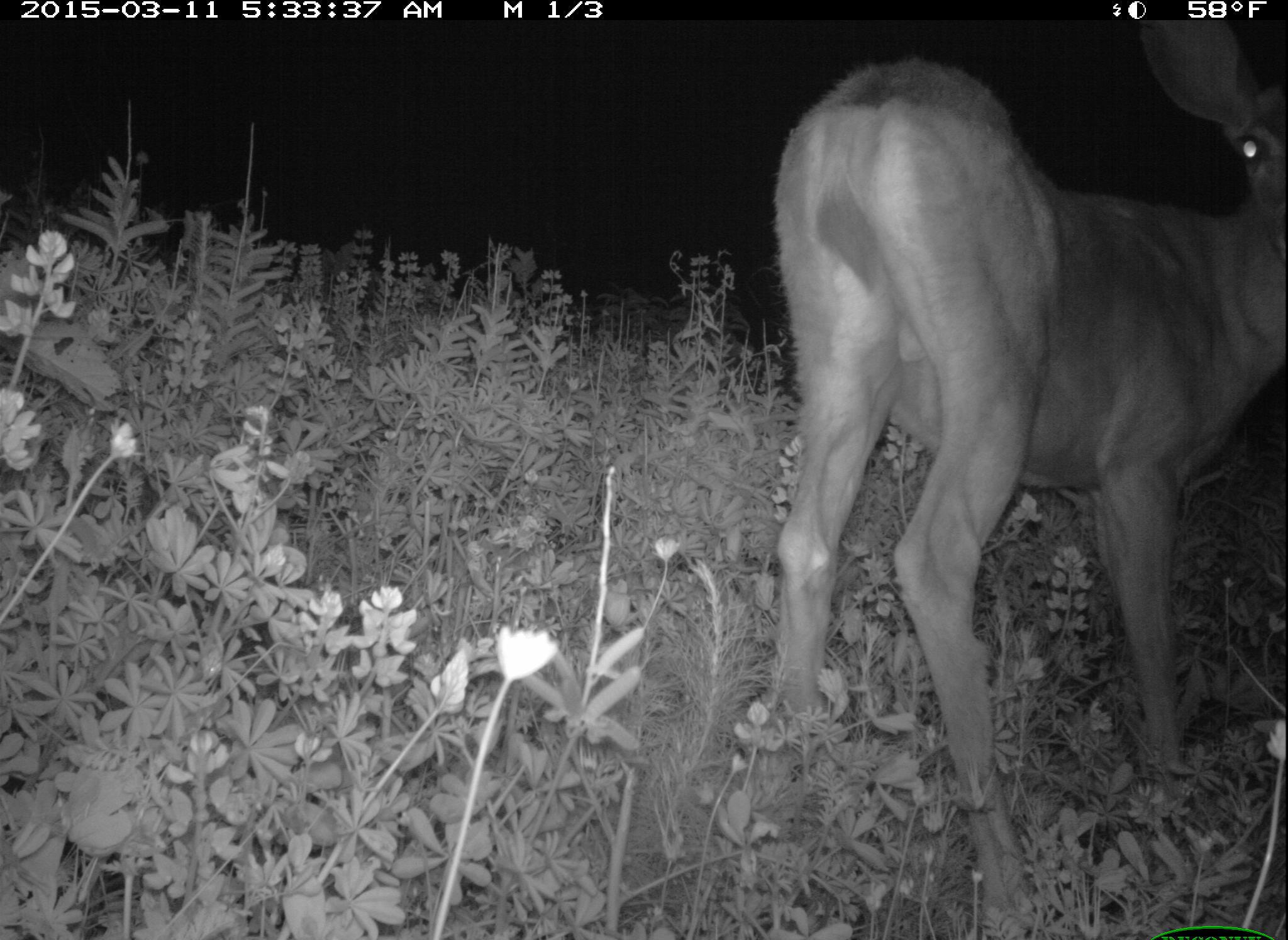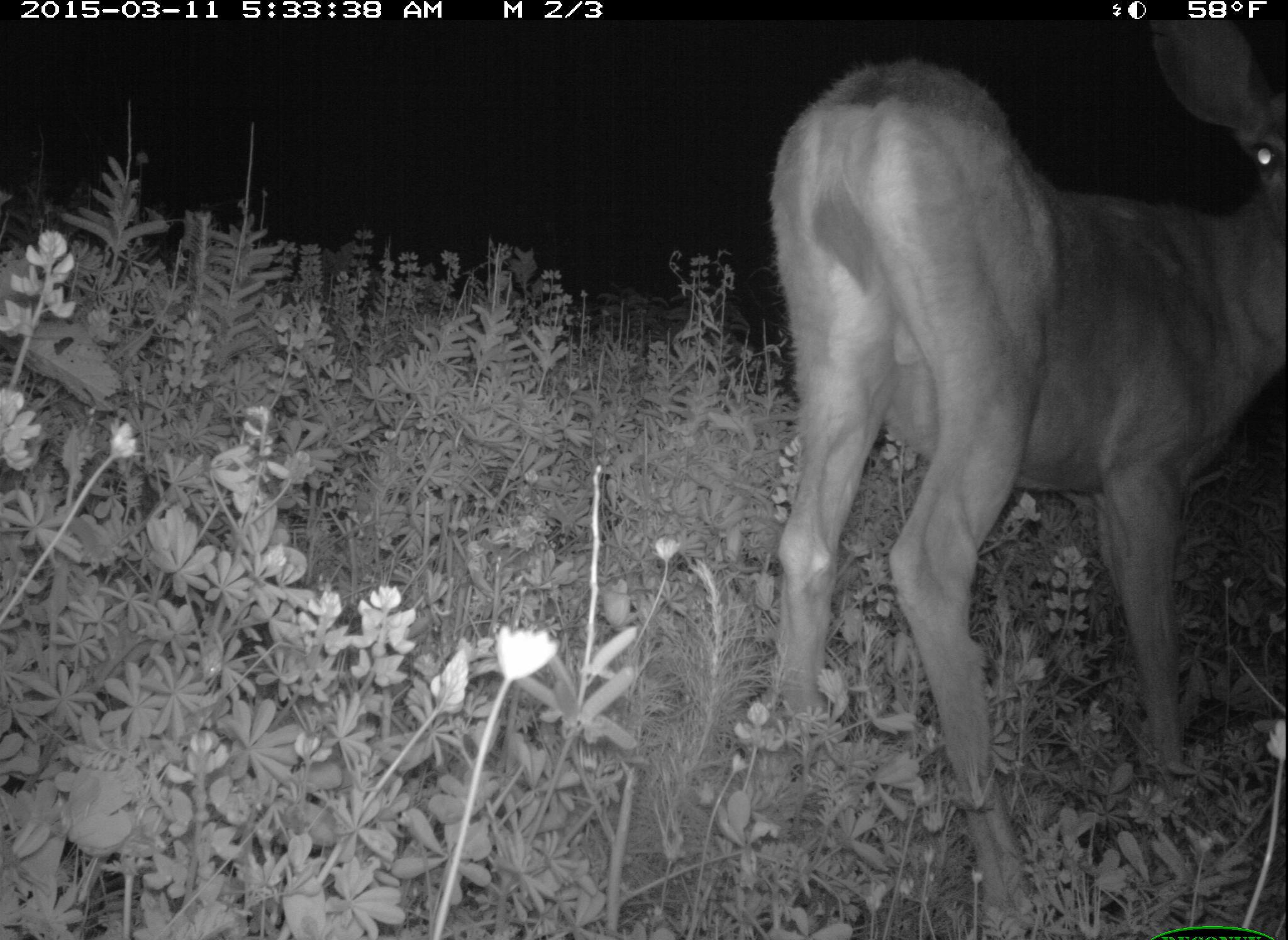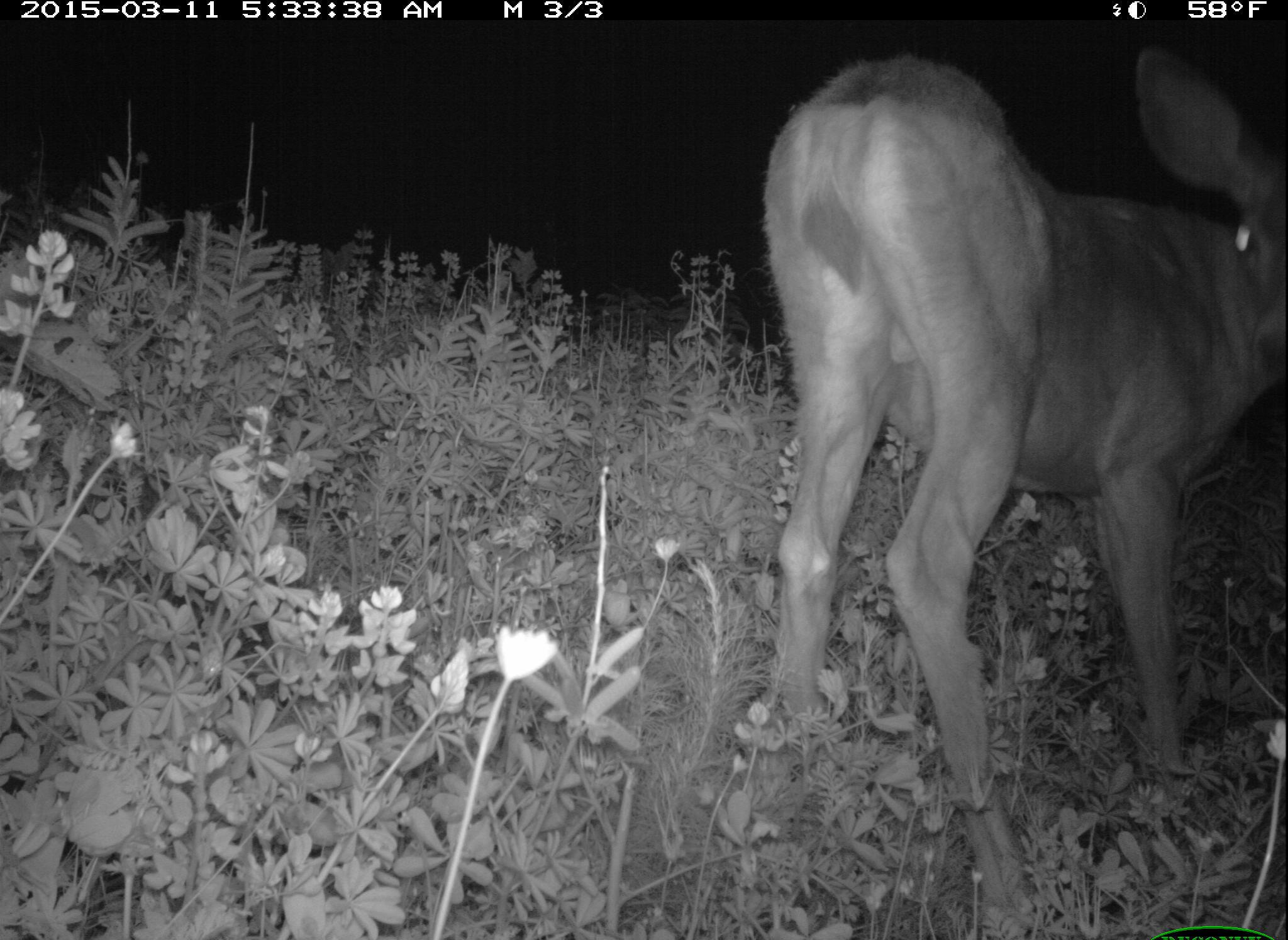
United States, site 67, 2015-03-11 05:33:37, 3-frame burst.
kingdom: Animalia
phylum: Chordata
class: Mammalia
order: Artiodactyla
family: Cervidae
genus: Odocoileus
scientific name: Odocoileus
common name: deer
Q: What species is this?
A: Deer (Odocoileus).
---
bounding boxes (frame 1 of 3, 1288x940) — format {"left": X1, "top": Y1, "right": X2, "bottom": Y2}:
deer: {"left": 769, "top": 26, "right": 1286, "bottom": 940}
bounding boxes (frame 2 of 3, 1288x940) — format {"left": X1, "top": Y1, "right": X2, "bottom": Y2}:
deer: {"left": 768, "top": 18, "right": 1287, "bottom": 938}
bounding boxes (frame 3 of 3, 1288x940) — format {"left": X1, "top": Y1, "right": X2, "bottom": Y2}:
deer: {"left": 758, "top": 39, "right": 1288, "bottom": 915}